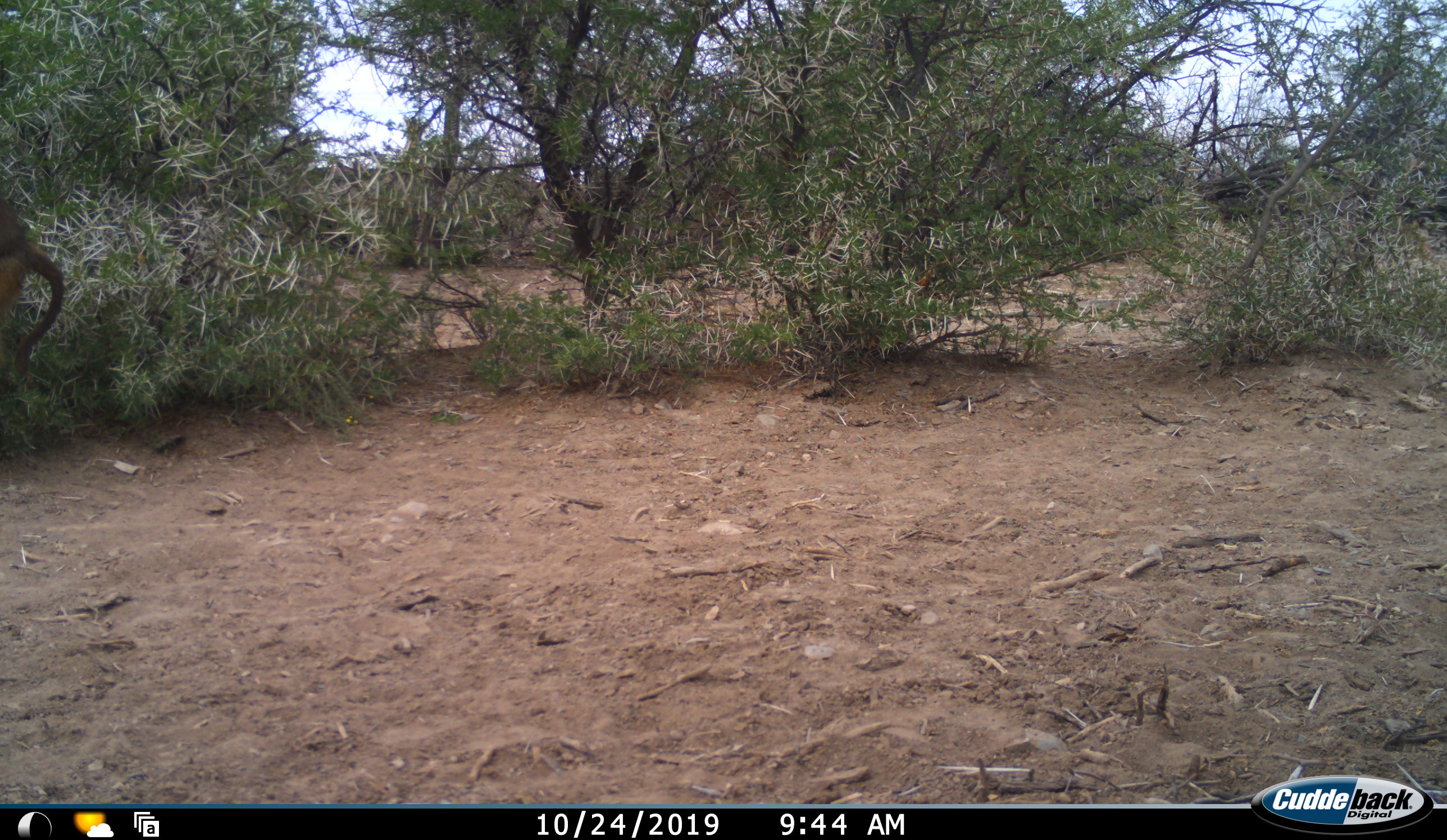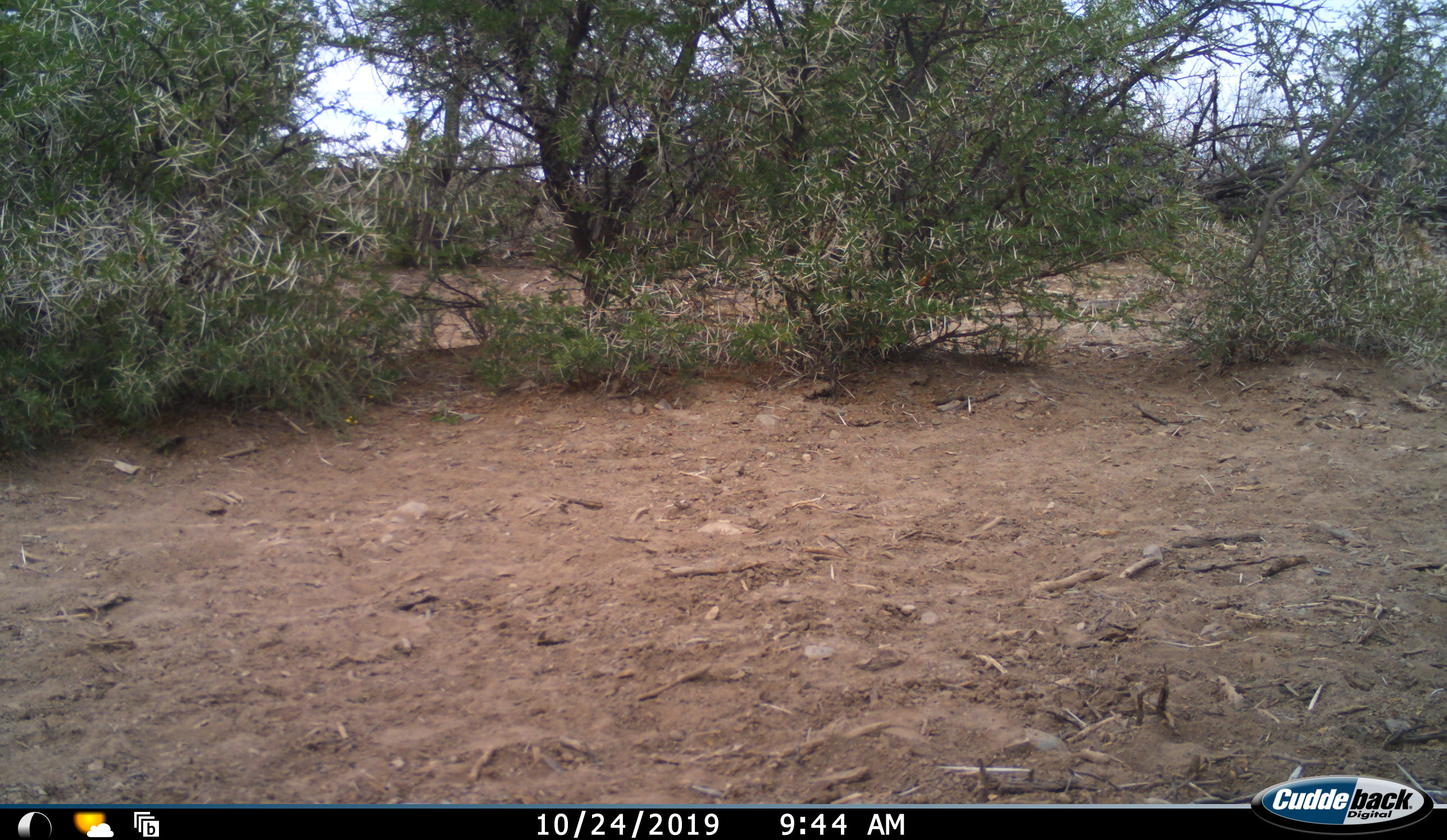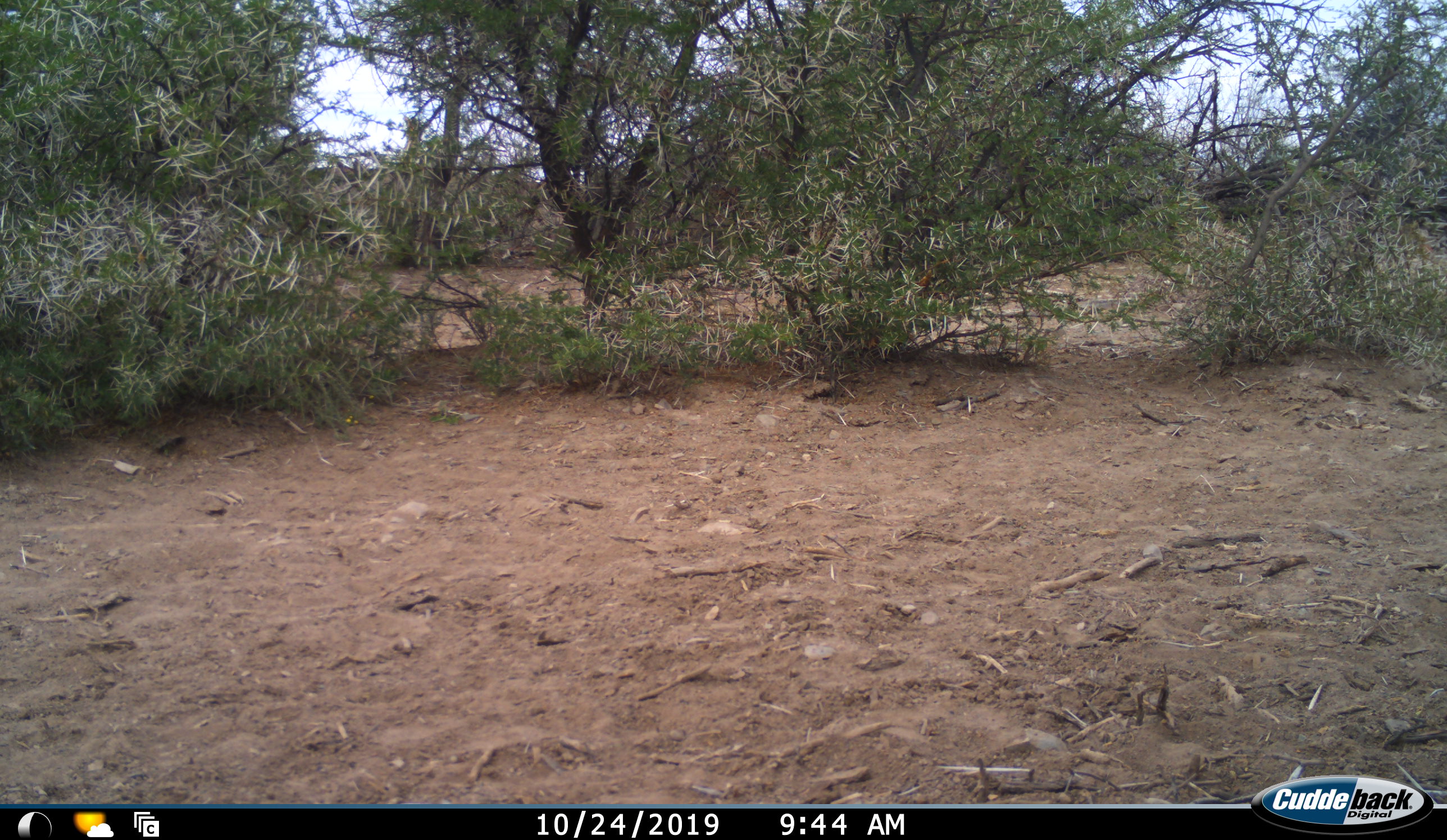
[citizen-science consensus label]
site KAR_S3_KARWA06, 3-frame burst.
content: unidentified animal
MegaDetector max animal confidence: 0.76